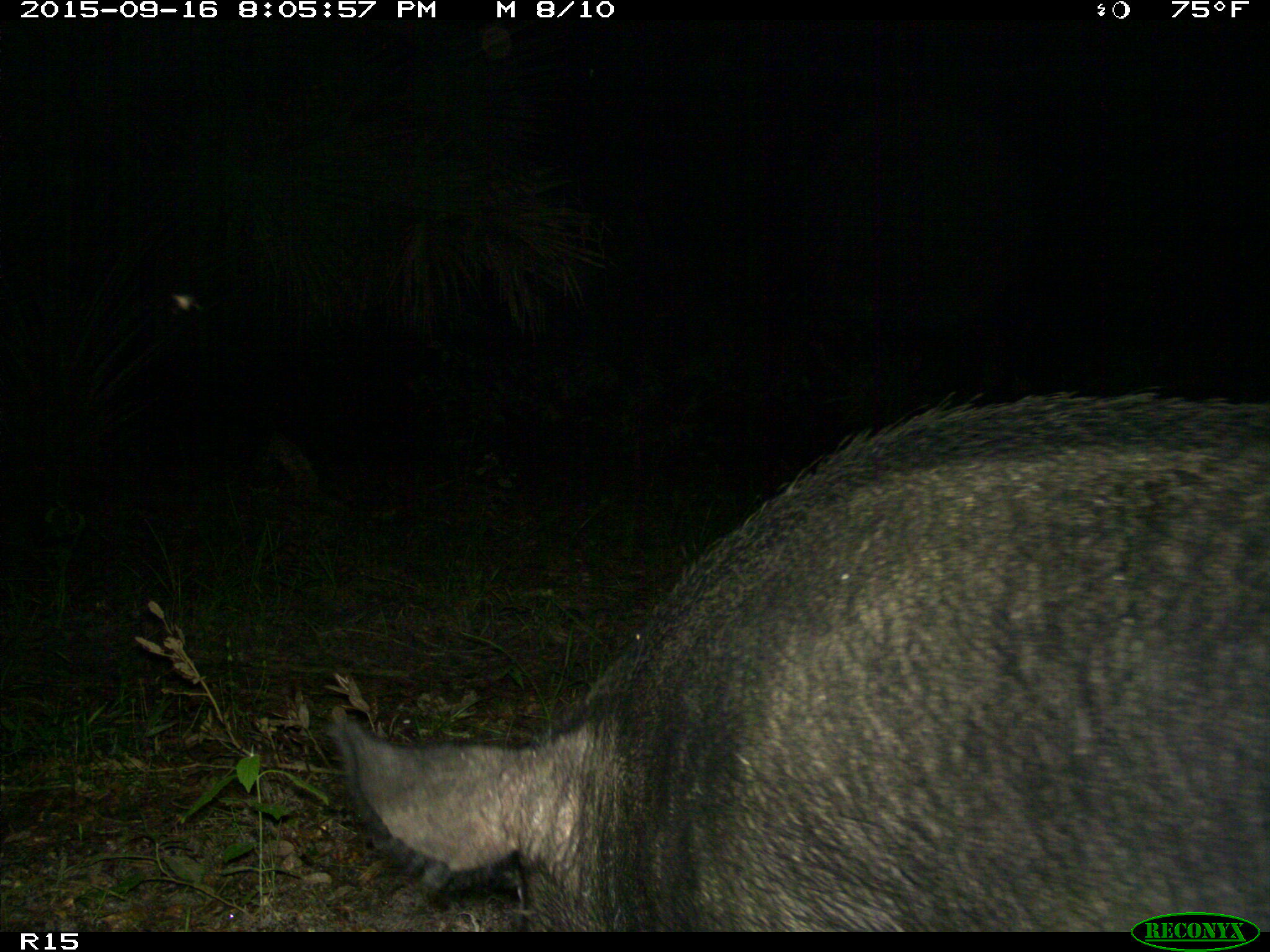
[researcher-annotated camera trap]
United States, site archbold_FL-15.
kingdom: Animalia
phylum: Chordata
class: Mammalia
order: Artiodactyla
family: Suidae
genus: Sus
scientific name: Sus scrofa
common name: wild boar